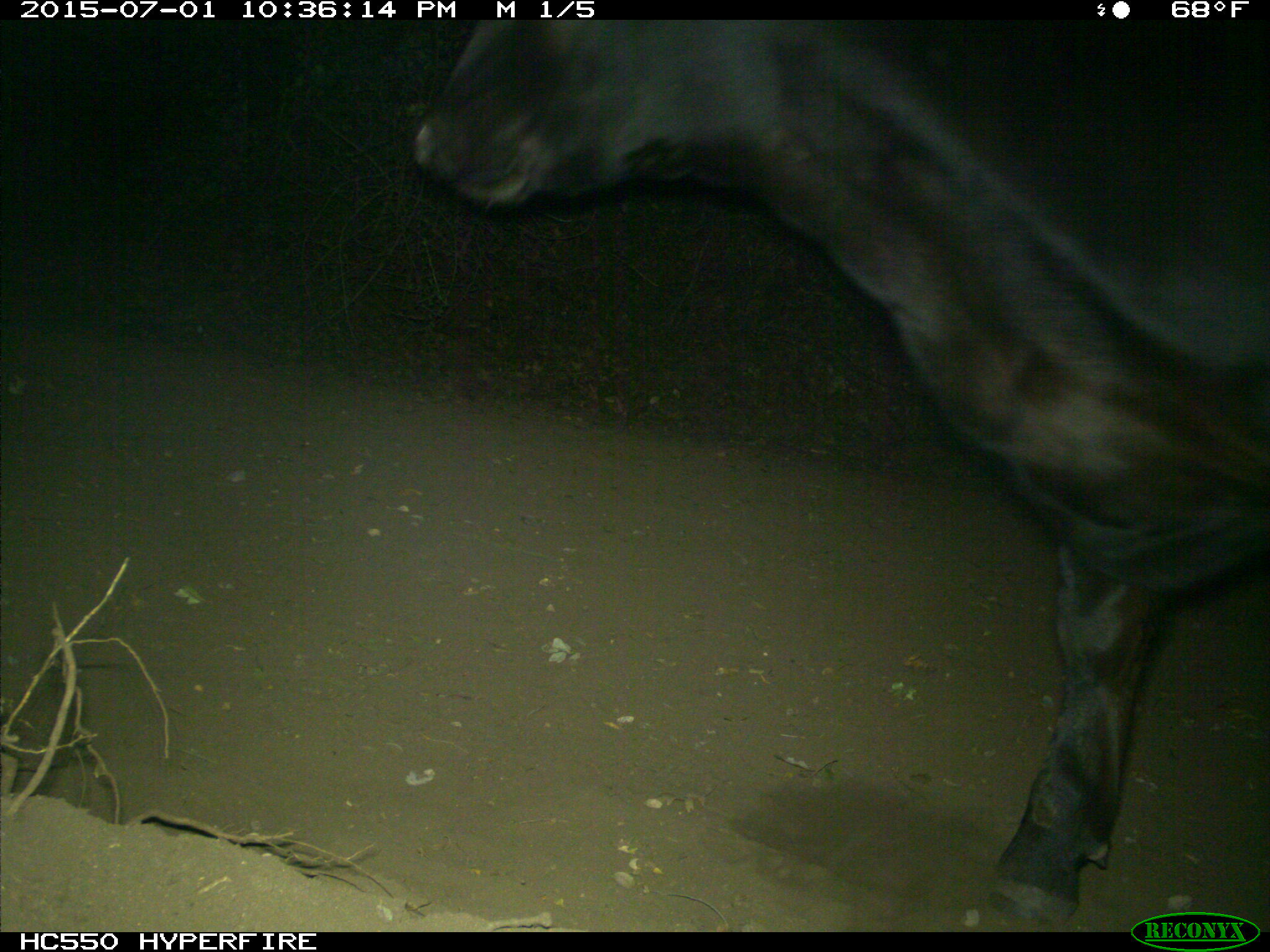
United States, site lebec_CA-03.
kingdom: Animalia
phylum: Chordata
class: Mammalia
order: Artiodactyla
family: Bovidae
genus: Bos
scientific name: Bos taurus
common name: domestic cow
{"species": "Bos taurus (domestic cow)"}